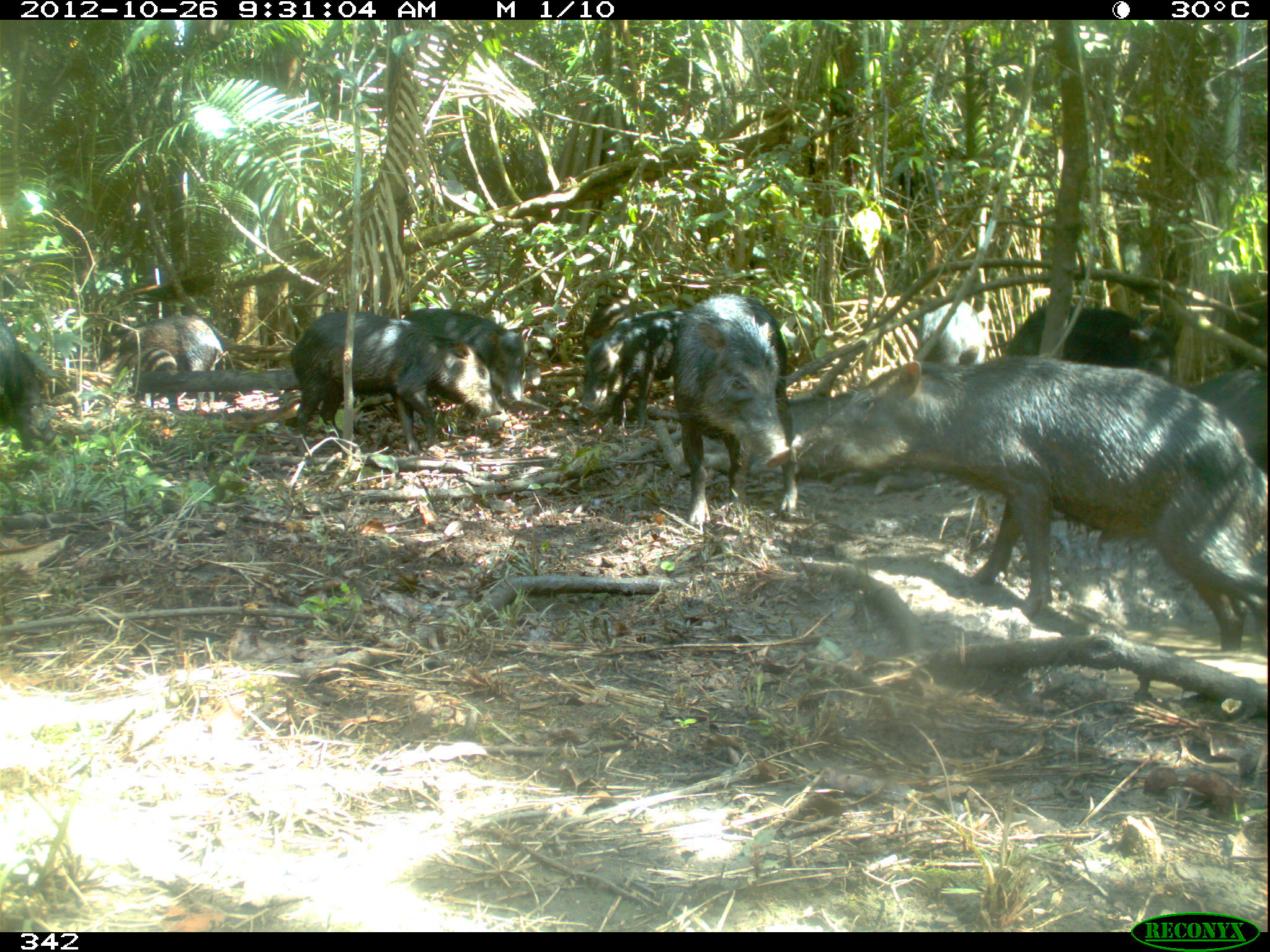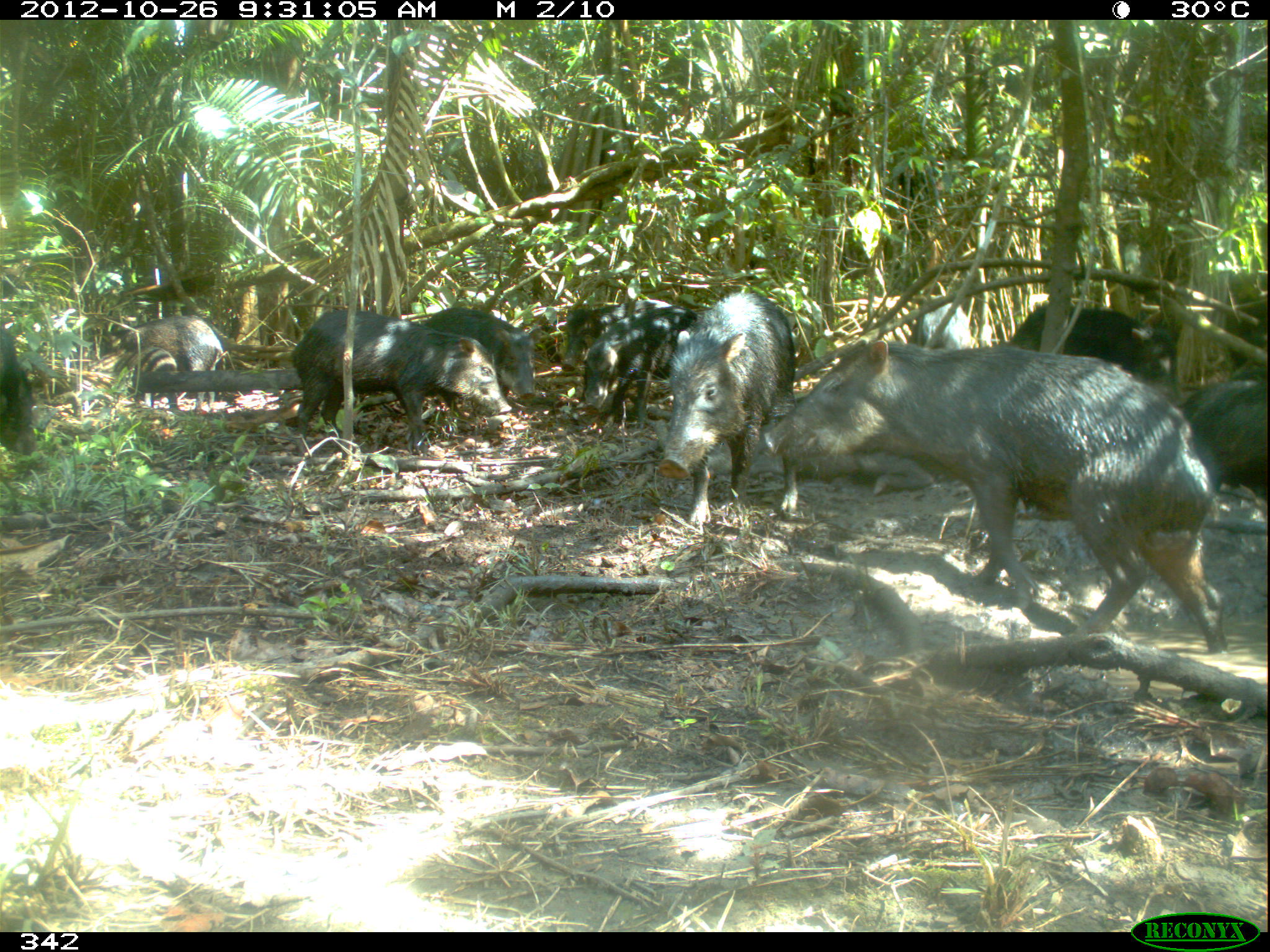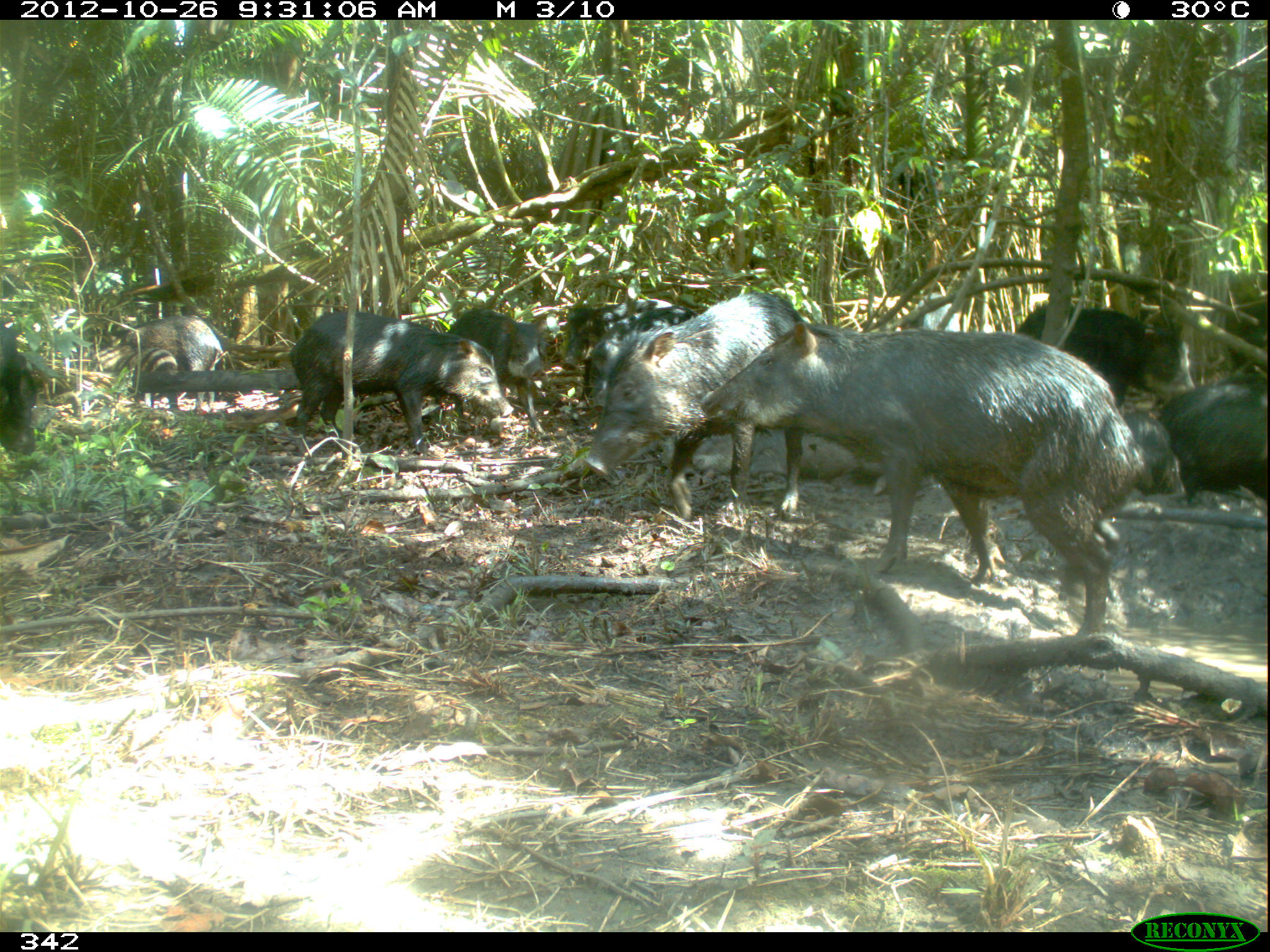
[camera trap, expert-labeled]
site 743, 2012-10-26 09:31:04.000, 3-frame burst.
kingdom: Animalia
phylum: Chordata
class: Mammalia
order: Artiodactyla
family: Tayassuidae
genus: Tayassu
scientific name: Tayassu pecari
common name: white-lipped peccary